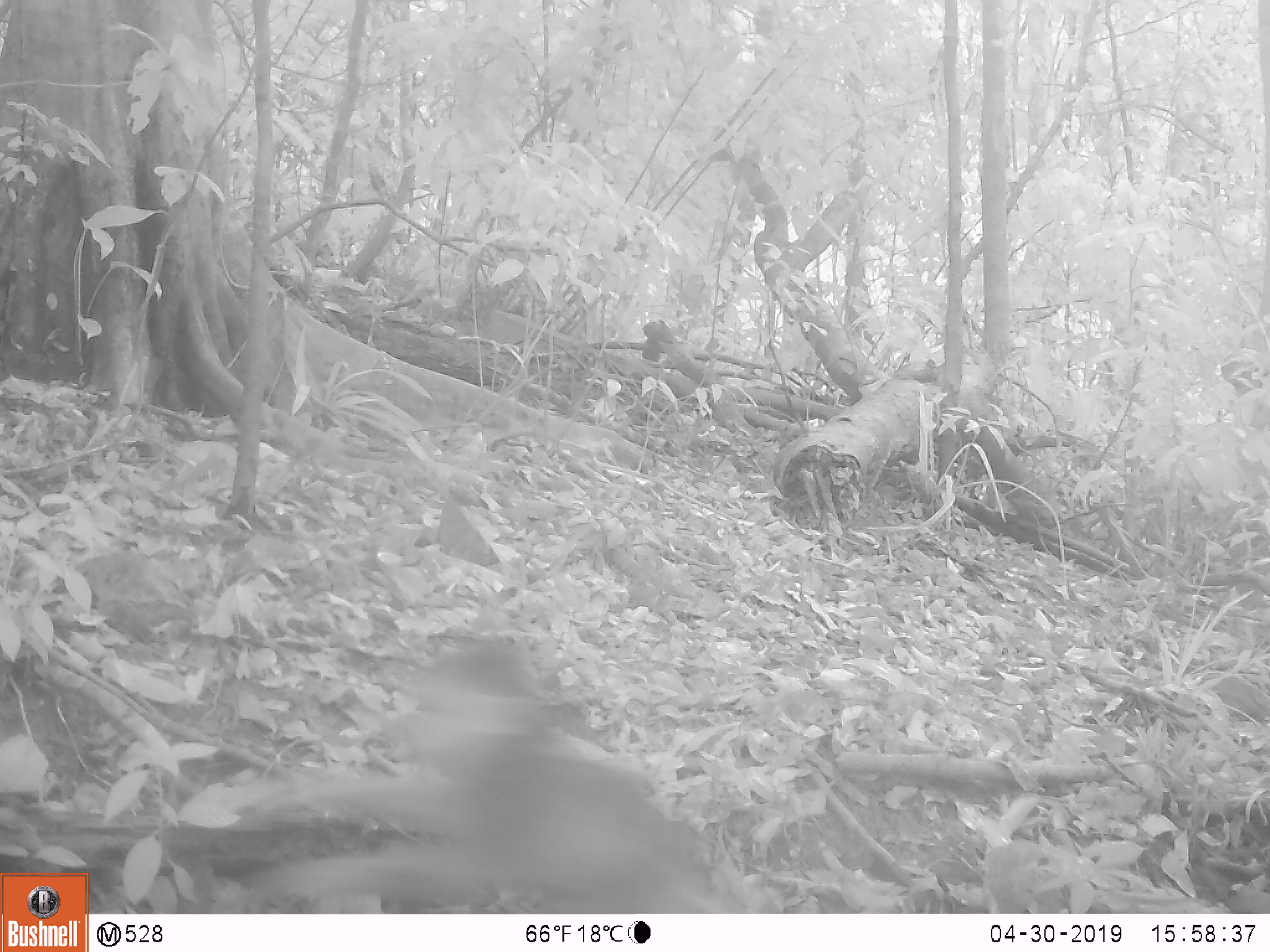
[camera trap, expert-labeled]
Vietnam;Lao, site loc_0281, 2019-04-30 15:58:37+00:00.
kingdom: Animalia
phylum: Chordata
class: Mammalia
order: Primates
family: Cercopithecidae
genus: Macaca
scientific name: Macaca arctoides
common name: stump-tailed macaque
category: stump tailed macaque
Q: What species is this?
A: Stump tailed macaque (stump-tailed macaque) (Macaca arctoides).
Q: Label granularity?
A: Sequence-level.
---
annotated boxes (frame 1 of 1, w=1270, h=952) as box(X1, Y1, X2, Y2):
stump tailed macaque: box(216, 637, 744, 912)